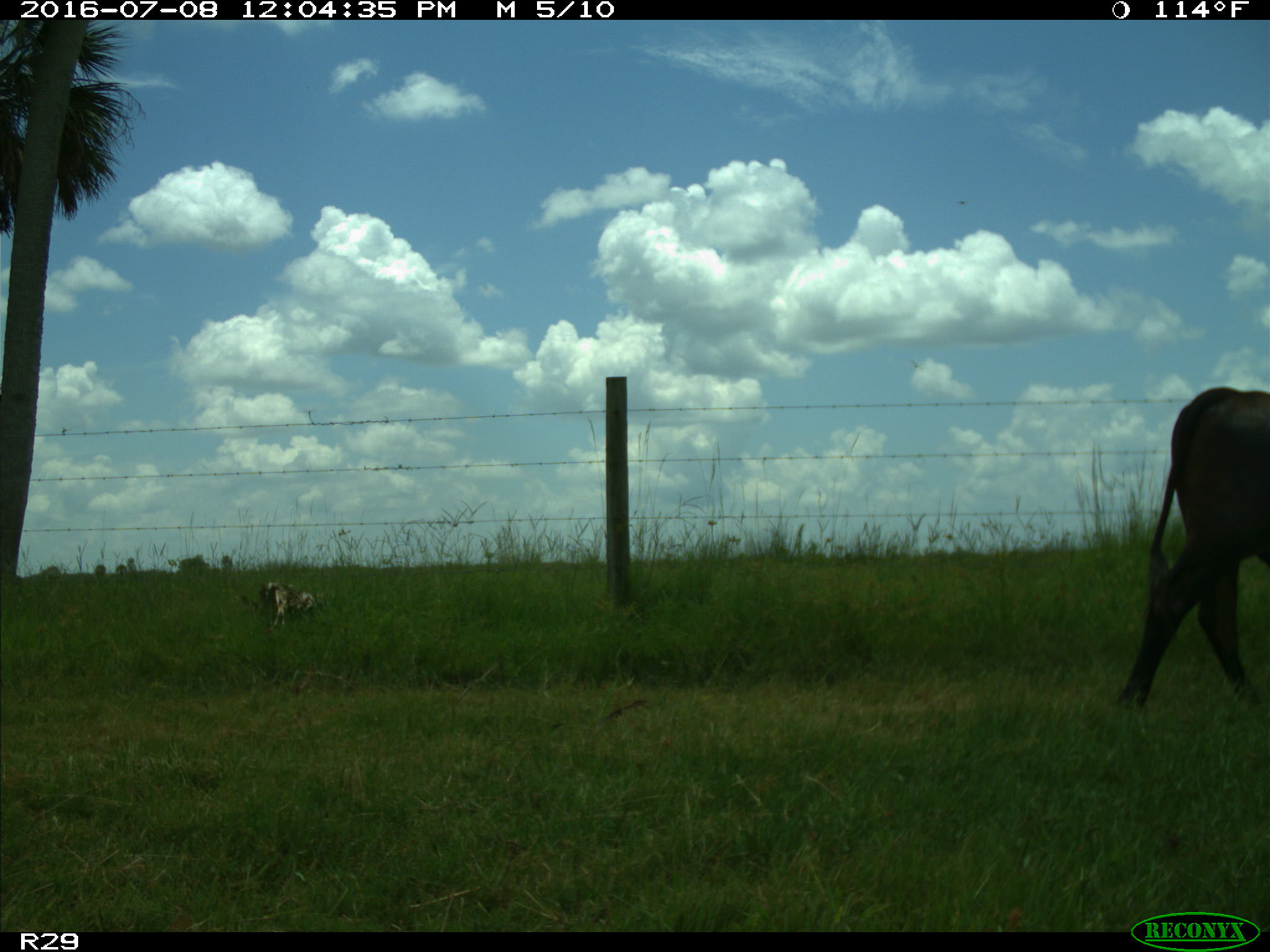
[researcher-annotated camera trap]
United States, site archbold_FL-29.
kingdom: Animalia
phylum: Chordata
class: Mammalia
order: Artiodactyla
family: Bovidae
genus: Bos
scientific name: Bos taurus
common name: domestic cow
Bos taurus (domestic cow).